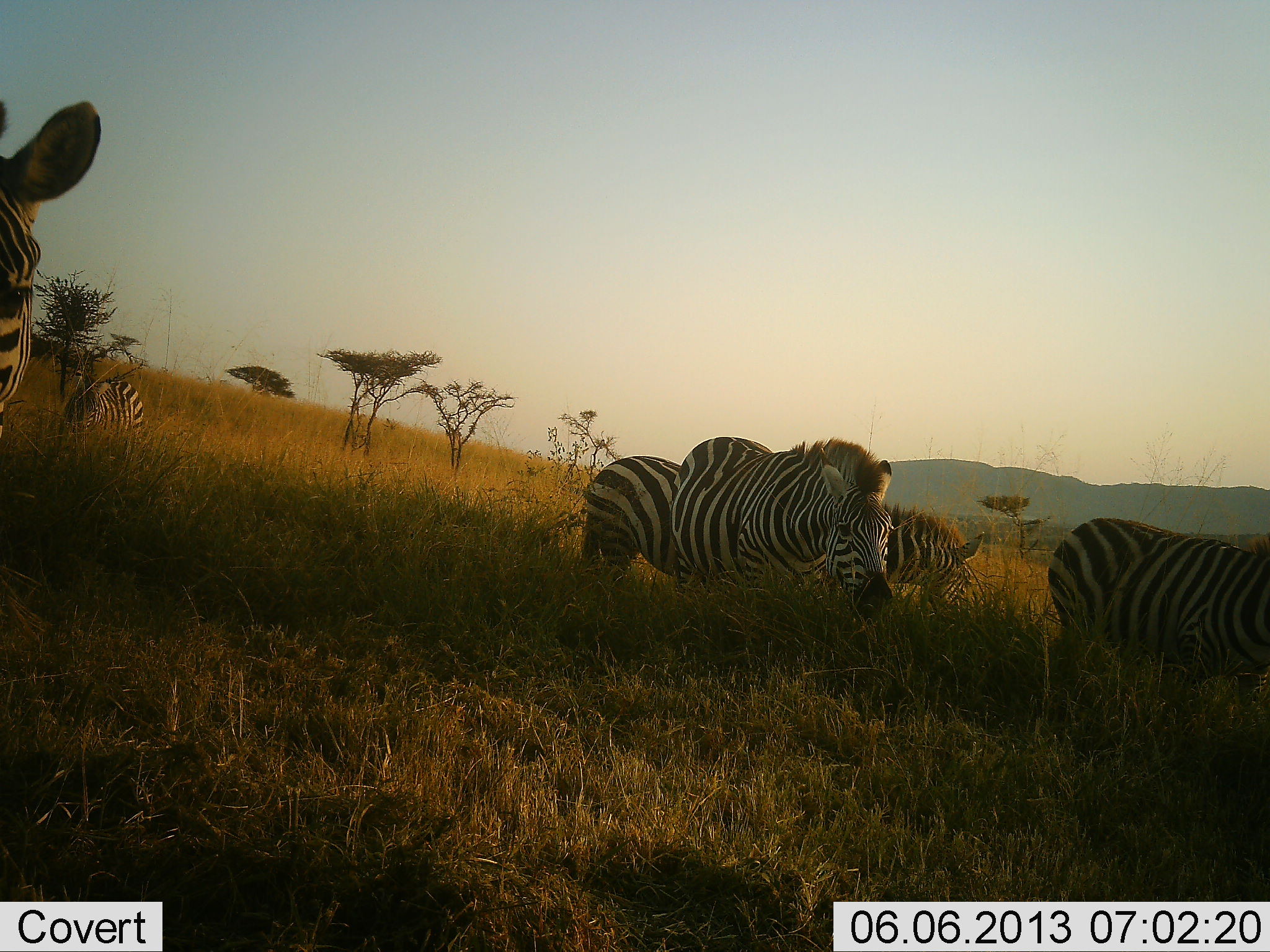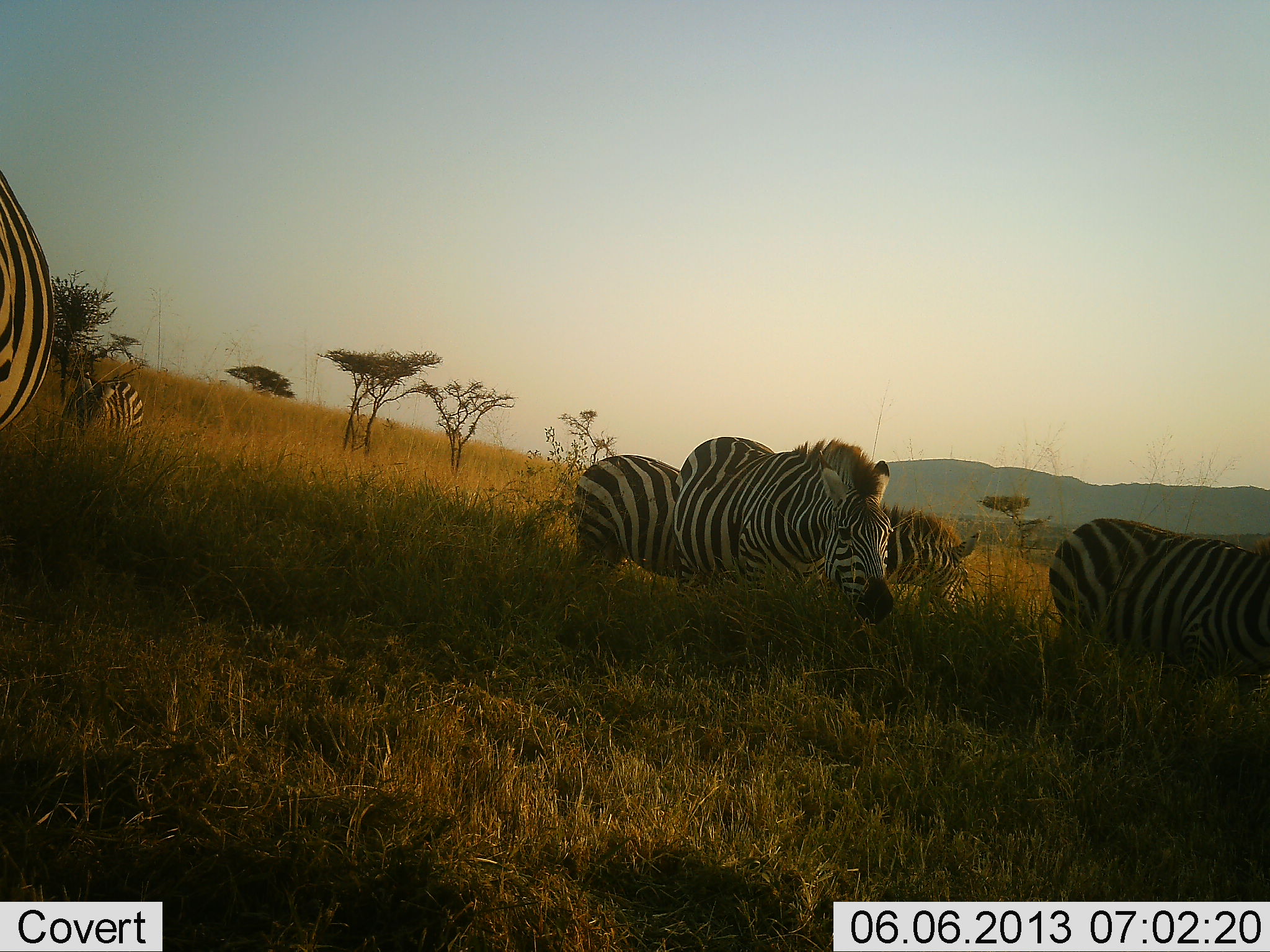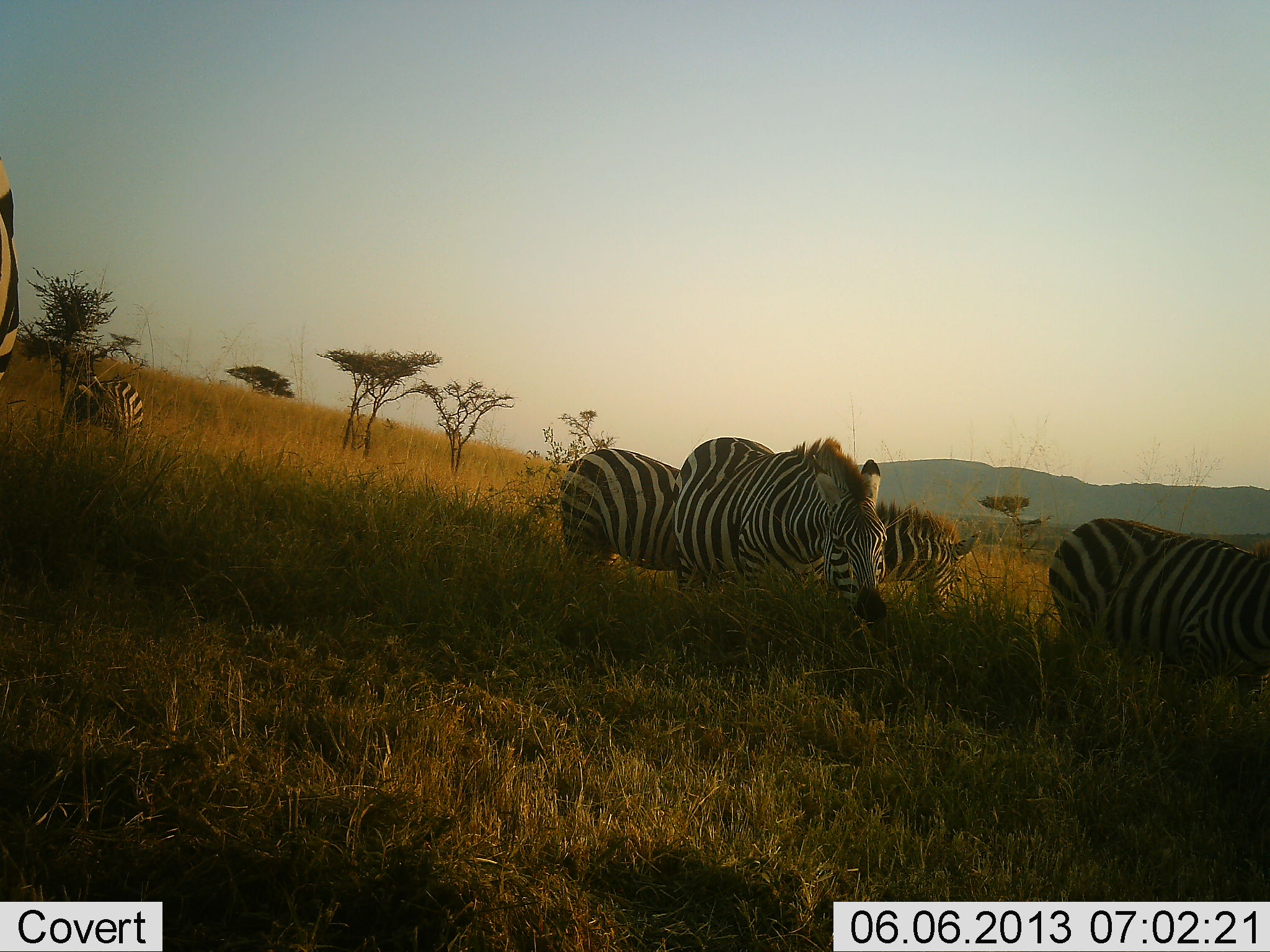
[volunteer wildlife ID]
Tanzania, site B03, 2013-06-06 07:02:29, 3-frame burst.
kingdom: Animalia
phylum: Chordata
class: Mammalia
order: Perissodactyla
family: Equidae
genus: Equus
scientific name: Equus quagga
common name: plains zebra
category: zebra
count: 6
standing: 80%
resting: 20%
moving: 10%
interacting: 10%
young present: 10%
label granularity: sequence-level